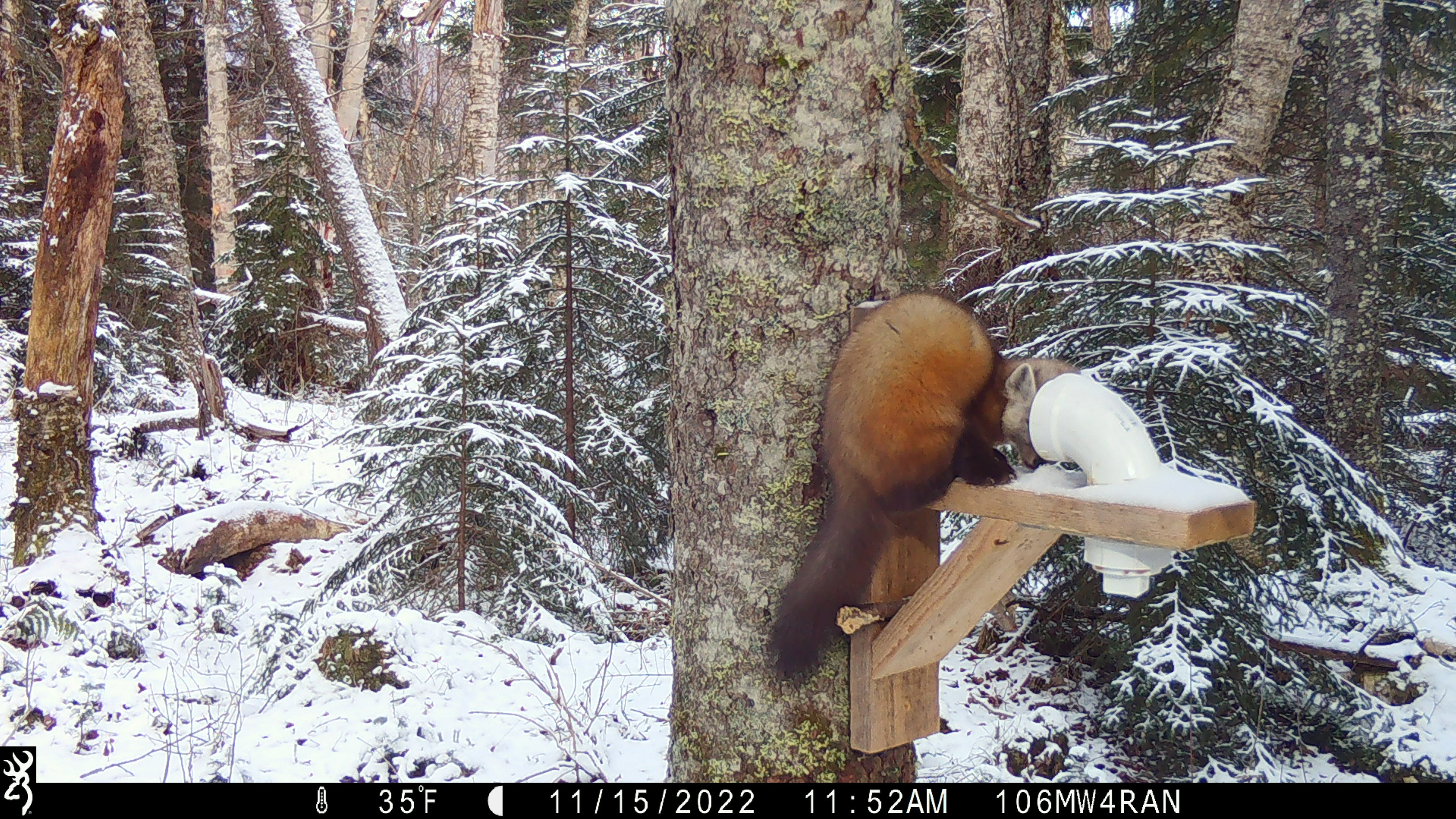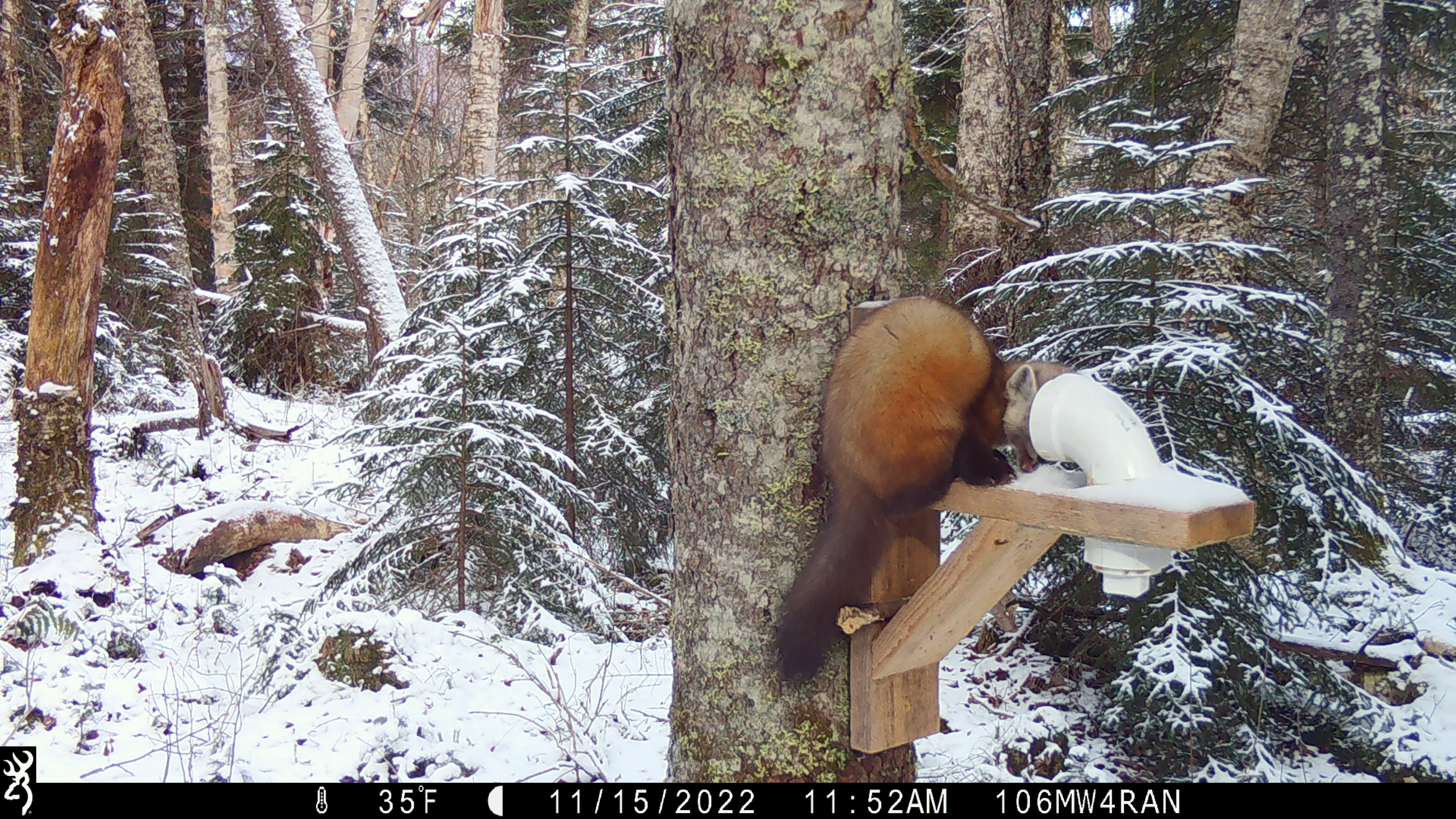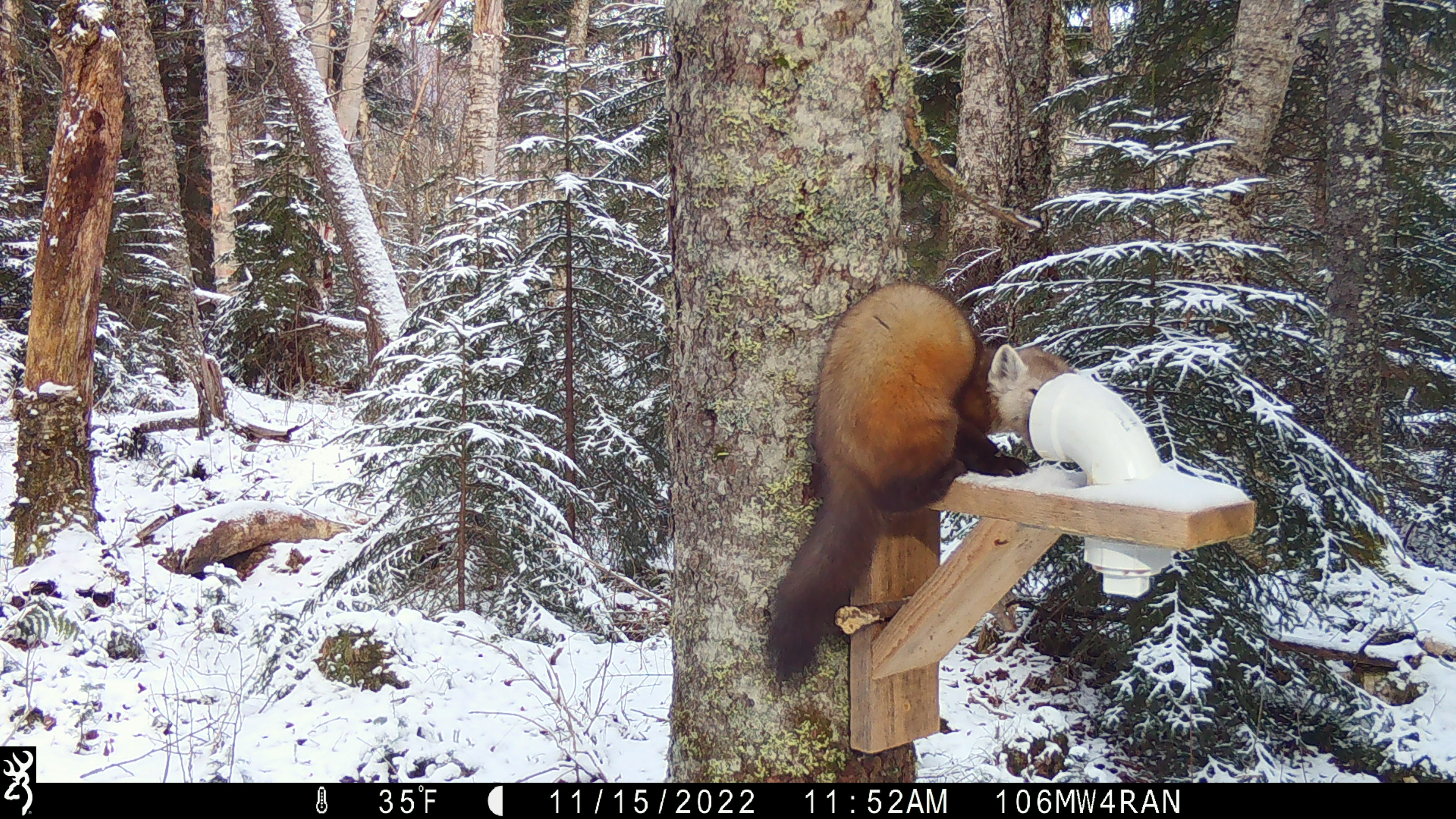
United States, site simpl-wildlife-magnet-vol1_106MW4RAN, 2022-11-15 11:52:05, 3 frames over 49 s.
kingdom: Animalia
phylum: Chordata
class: Mammalia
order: Carnivora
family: Mustelidae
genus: Martes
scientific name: Martes americana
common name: american marten